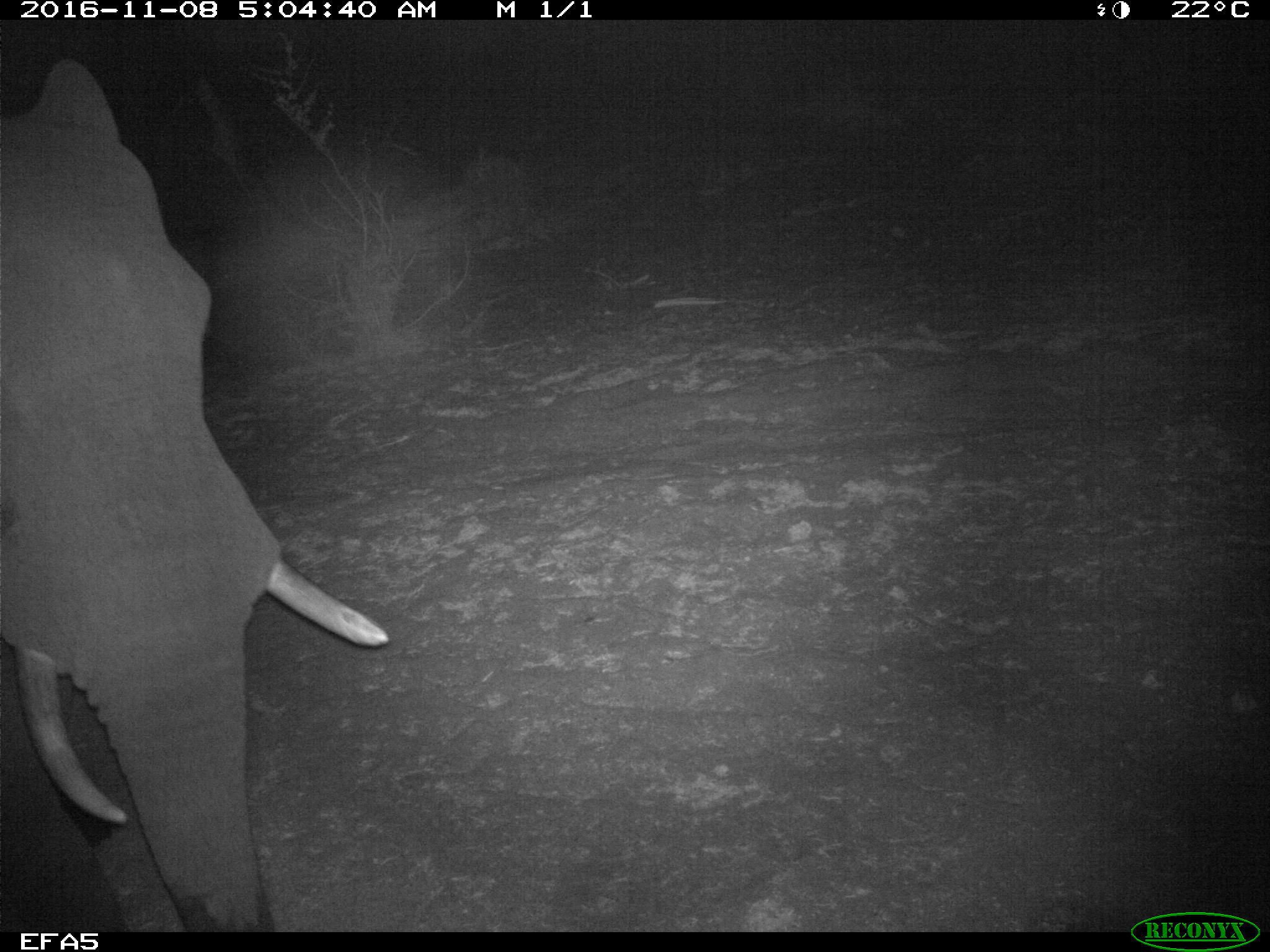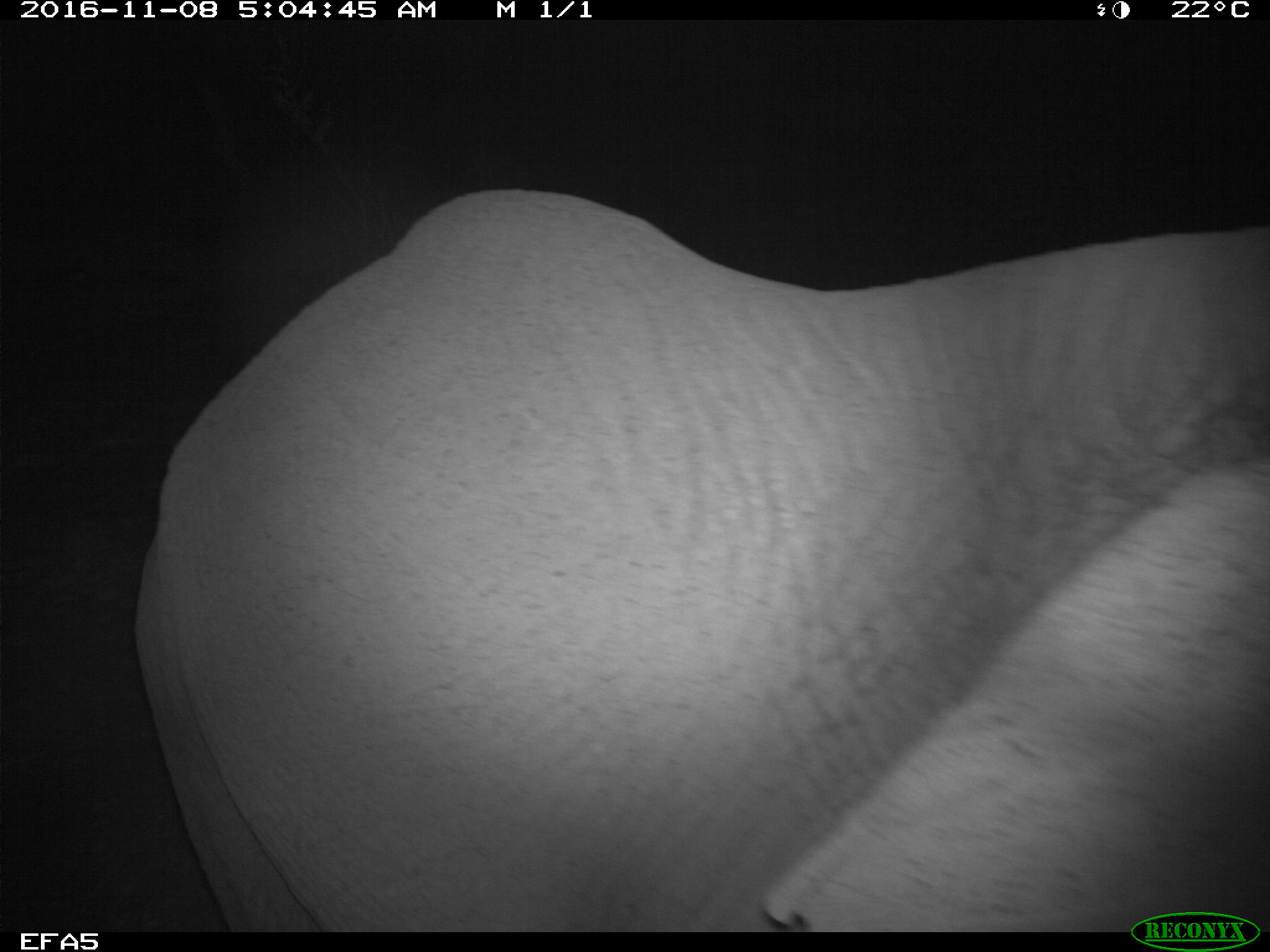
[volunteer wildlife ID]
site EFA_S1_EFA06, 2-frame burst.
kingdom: Animalia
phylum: Chordata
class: Mammalia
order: Proboscidea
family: Elephantidae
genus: Loxodonta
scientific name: Loxodonta africana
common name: african bush elephant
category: elephant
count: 1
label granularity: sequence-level